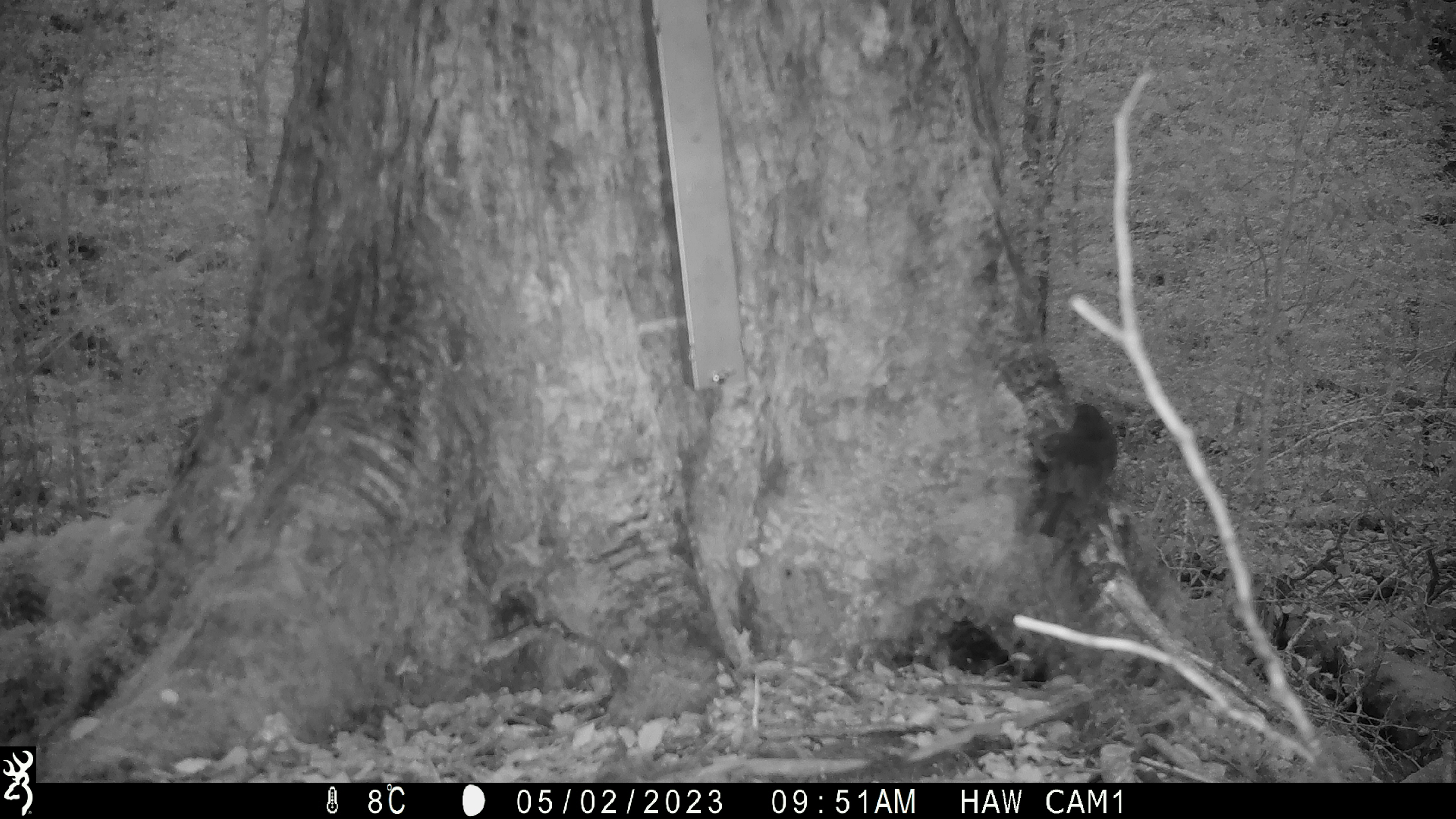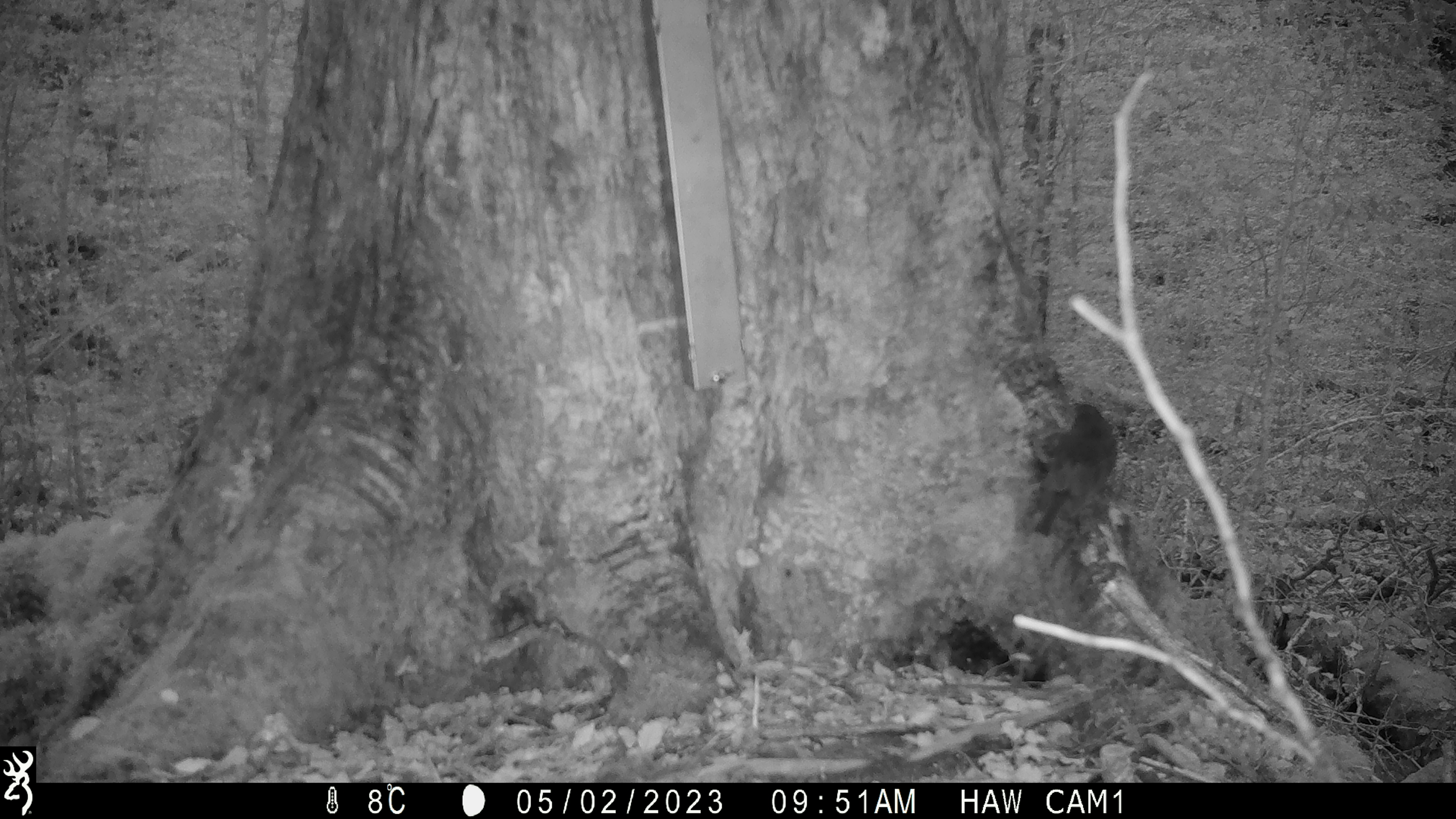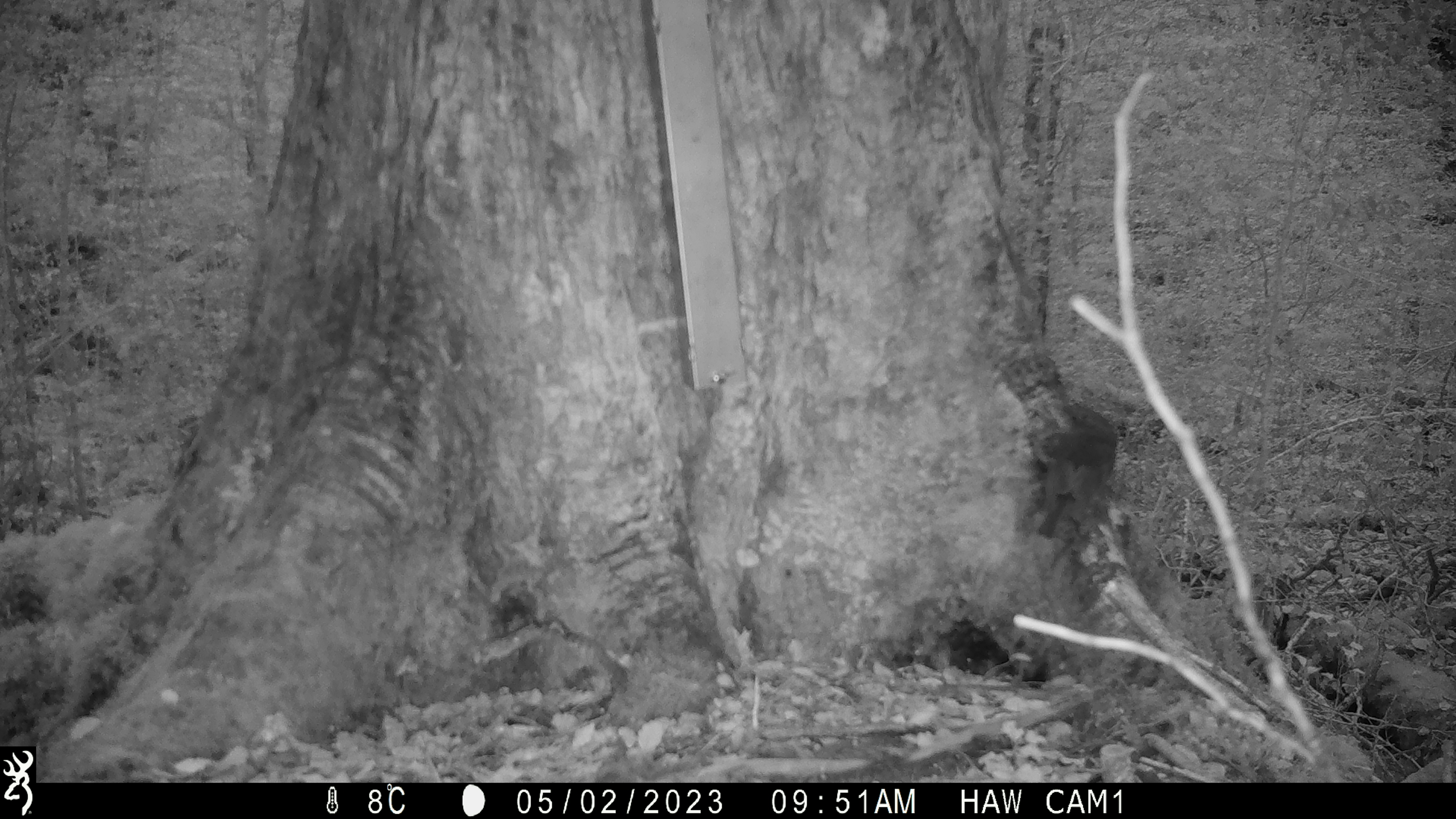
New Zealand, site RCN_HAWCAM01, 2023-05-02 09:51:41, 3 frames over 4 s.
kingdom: Animalia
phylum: Chordata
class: Aves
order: Passeriformes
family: Petroicidae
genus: Petroica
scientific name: Petroica australis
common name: new zealand robin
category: robin